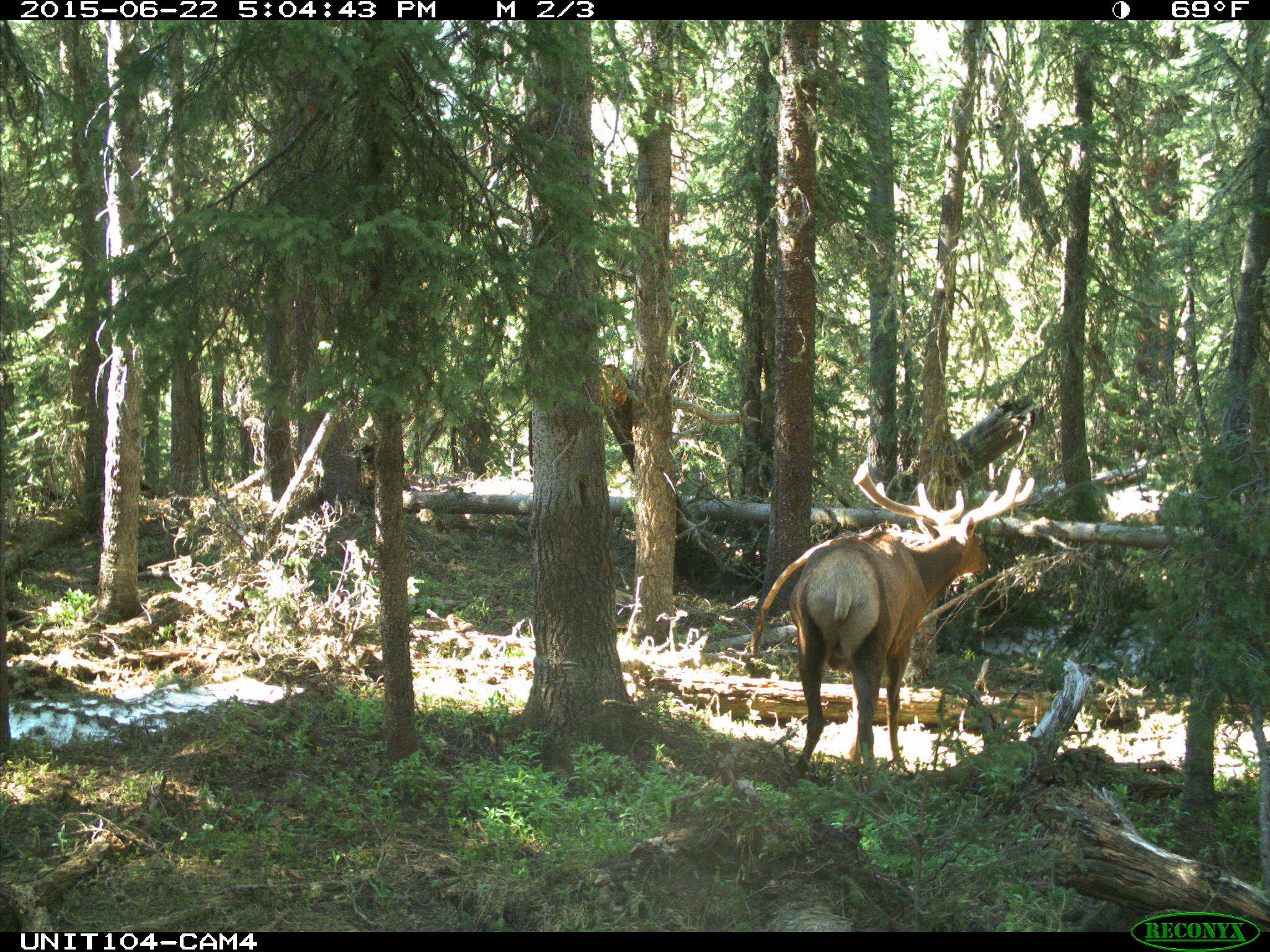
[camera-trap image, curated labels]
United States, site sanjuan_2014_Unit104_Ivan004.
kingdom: Animalia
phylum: Chordata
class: Mammalia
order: Artiodactyla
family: Cervidae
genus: Cervus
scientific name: Cervus elaphus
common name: red deer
Cervus elaphus (red deer).